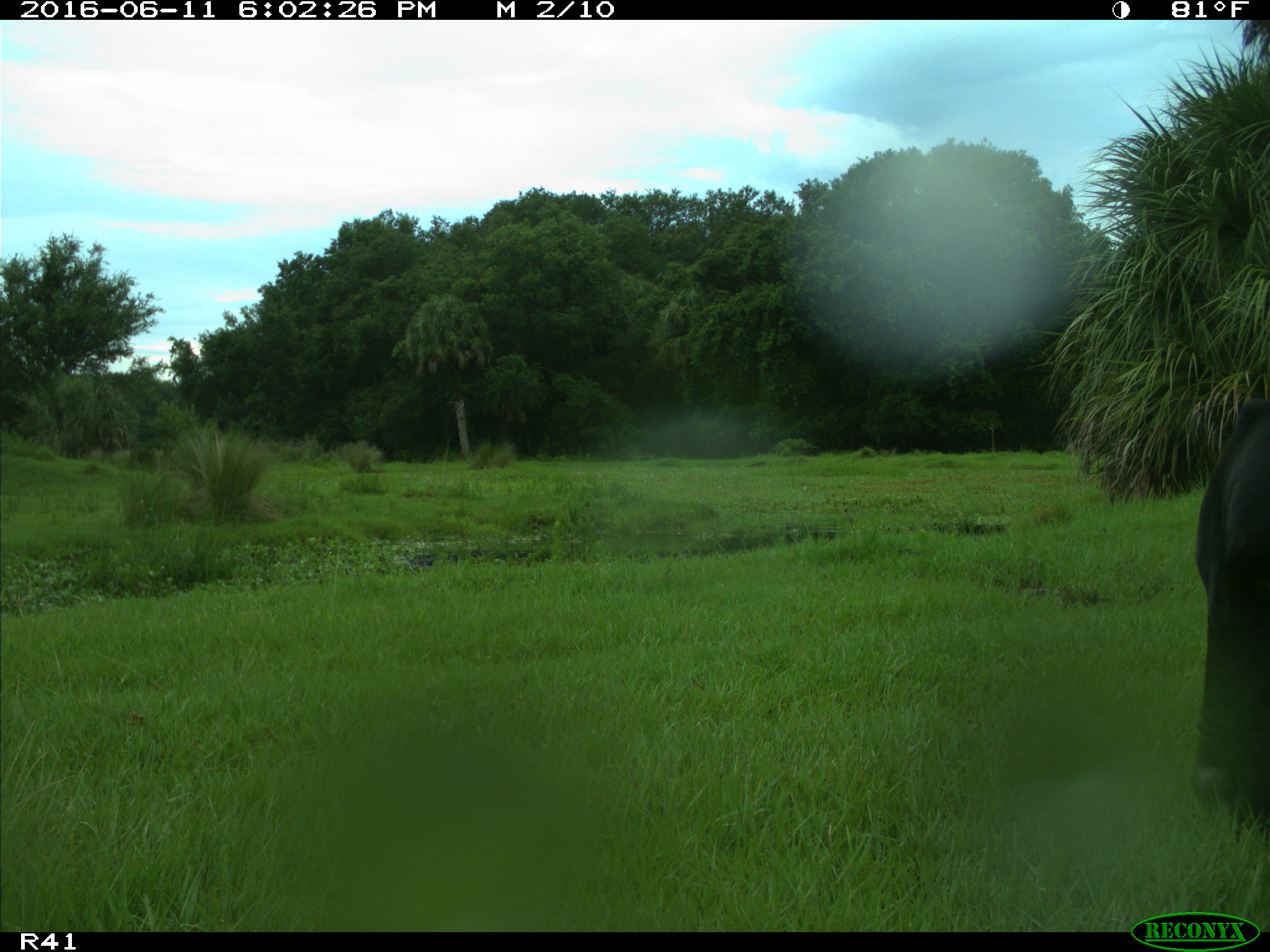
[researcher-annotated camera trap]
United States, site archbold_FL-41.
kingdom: Animalia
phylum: Chordata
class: Mammalia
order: Artiodactyla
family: Bovidae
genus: Bos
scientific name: Bos taurus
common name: domestic cow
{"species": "Bos taurus (domestic cow)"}